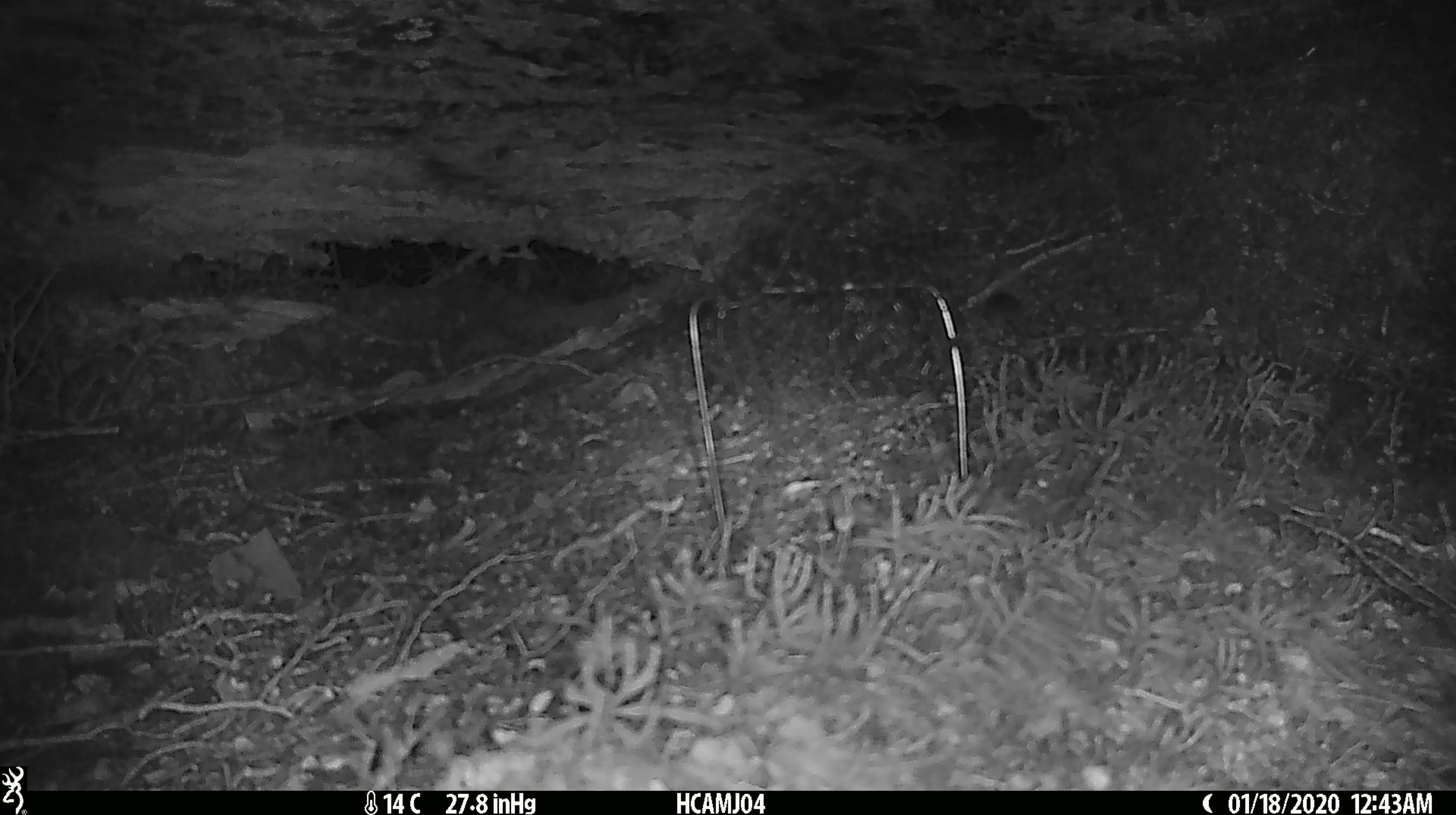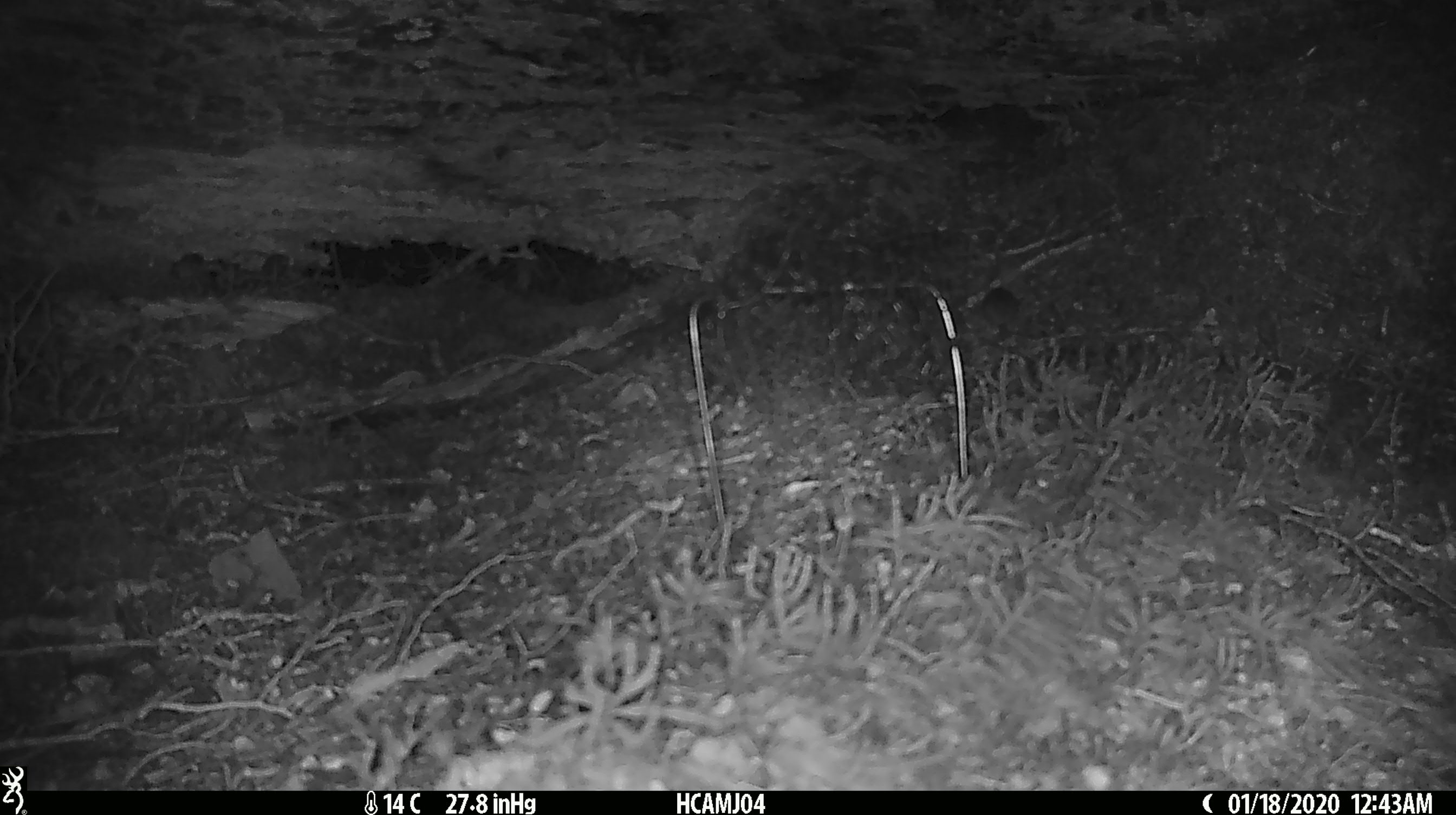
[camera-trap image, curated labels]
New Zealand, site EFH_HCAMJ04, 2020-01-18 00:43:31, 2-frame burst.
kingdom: Animalia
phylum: Chordata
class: Mammalia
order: Rodentia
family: Muridae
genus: Mus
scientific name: Mus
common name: mouse